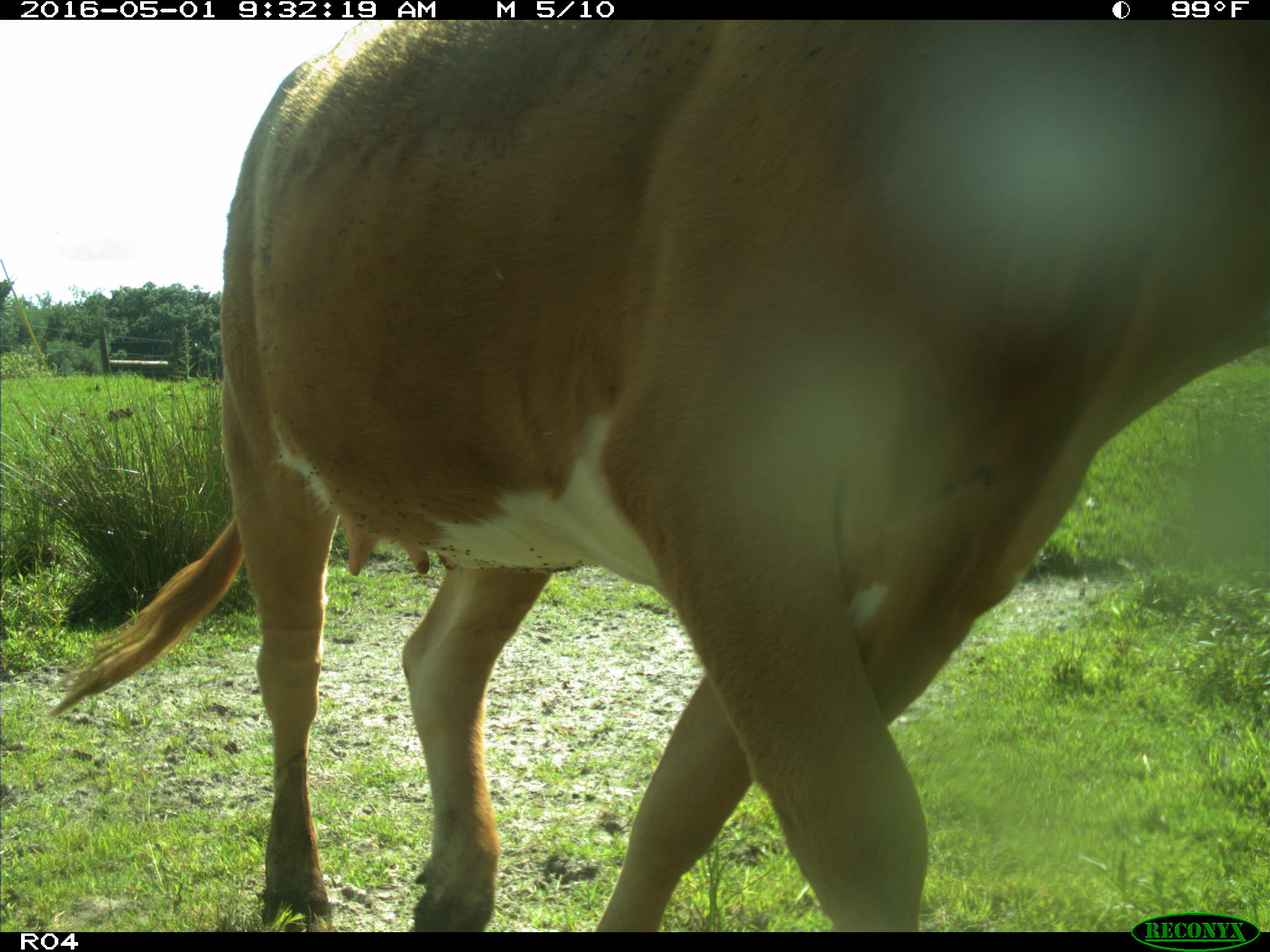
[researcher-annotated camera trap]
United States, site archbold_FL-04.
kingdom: Animalia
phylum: Chordata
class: Mammalia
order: Artiodactyla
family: Bovidae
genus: Bos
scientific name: Bos taurus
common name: domestic cow